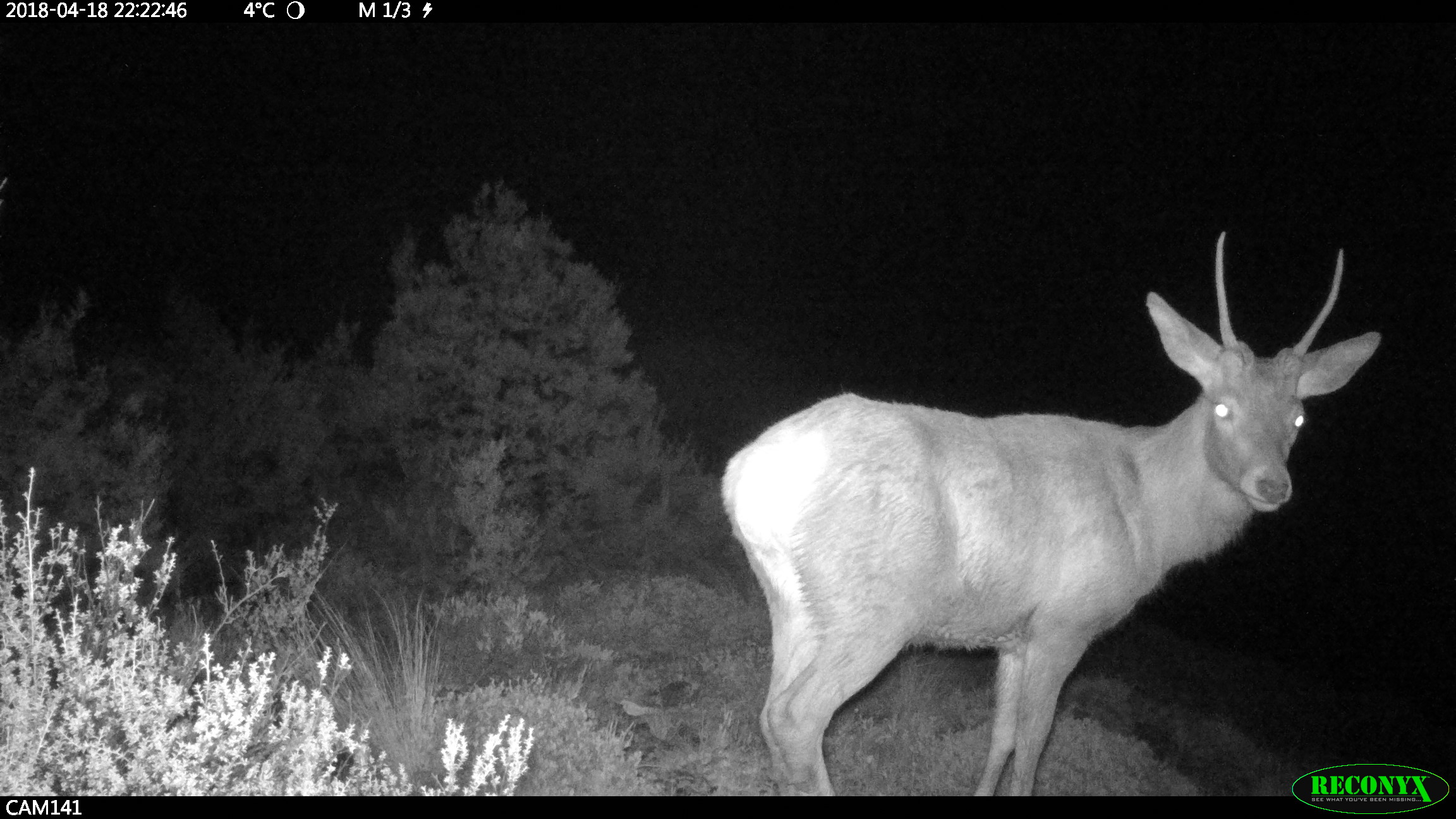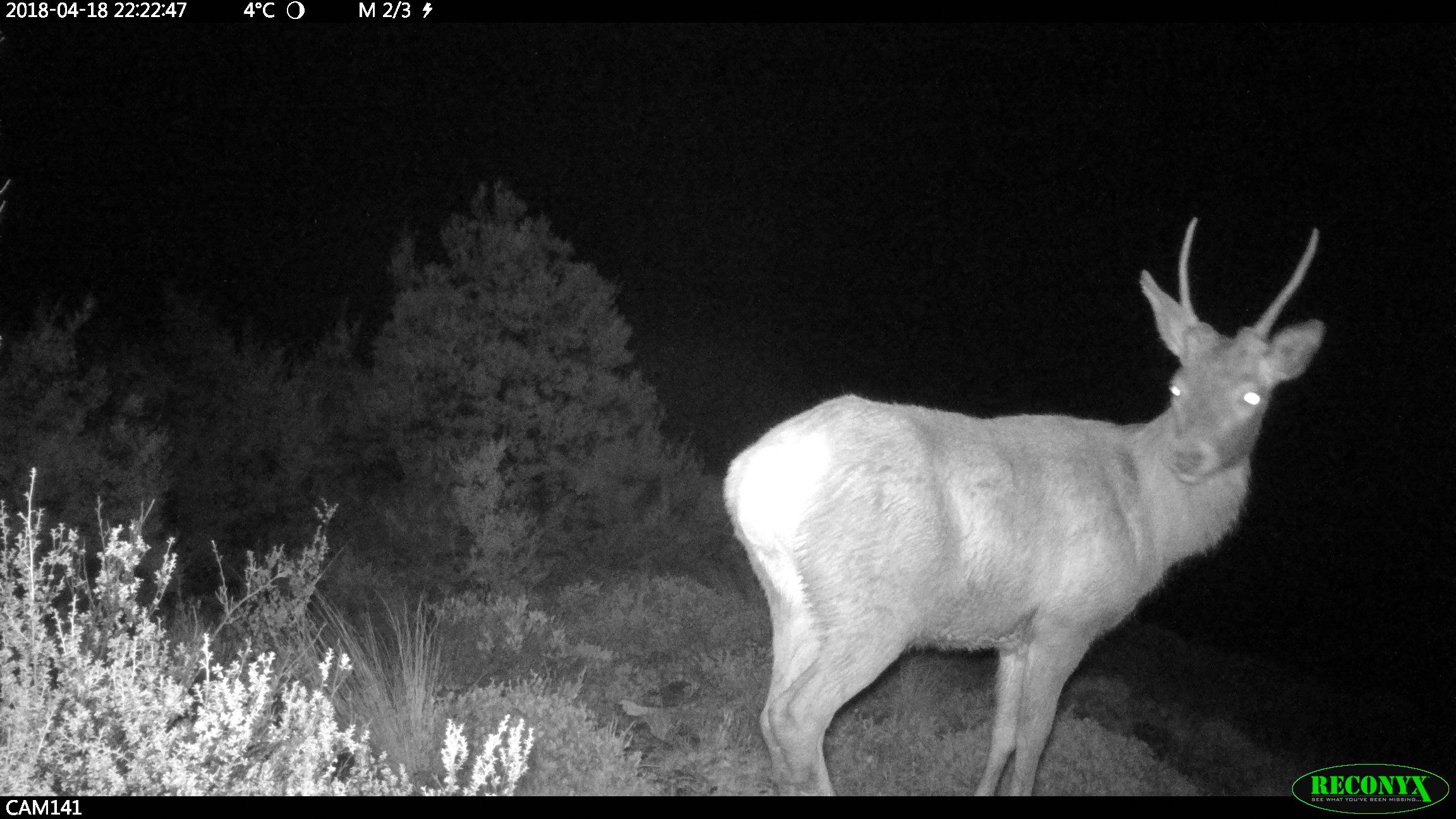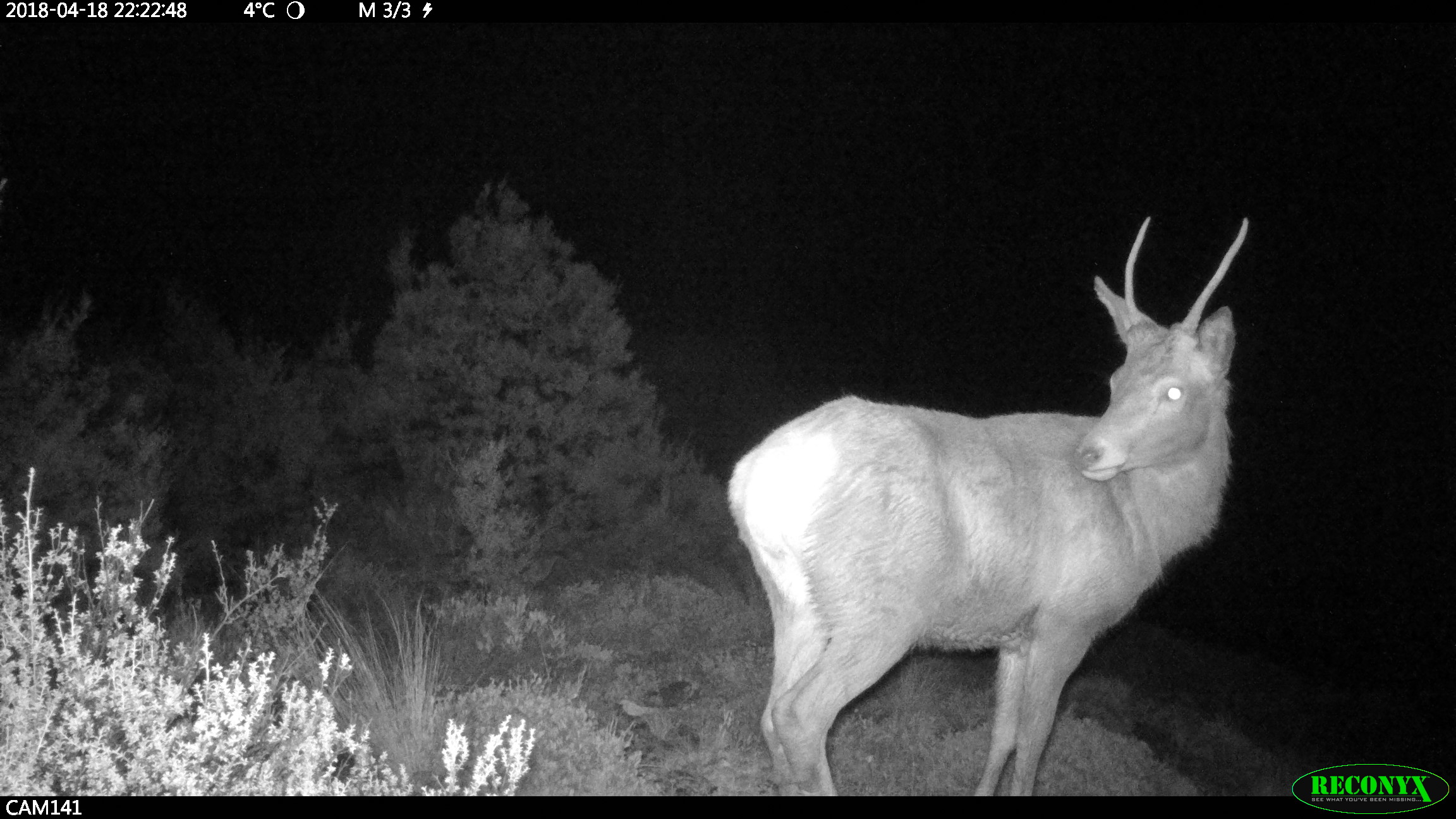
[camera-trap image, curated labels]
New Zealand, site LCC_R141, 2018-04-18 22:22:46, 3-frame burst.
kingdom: Animalia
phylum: Chordata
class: Mammalia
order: Artiodactyla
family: Cervidae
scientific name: Cervidae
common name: deer